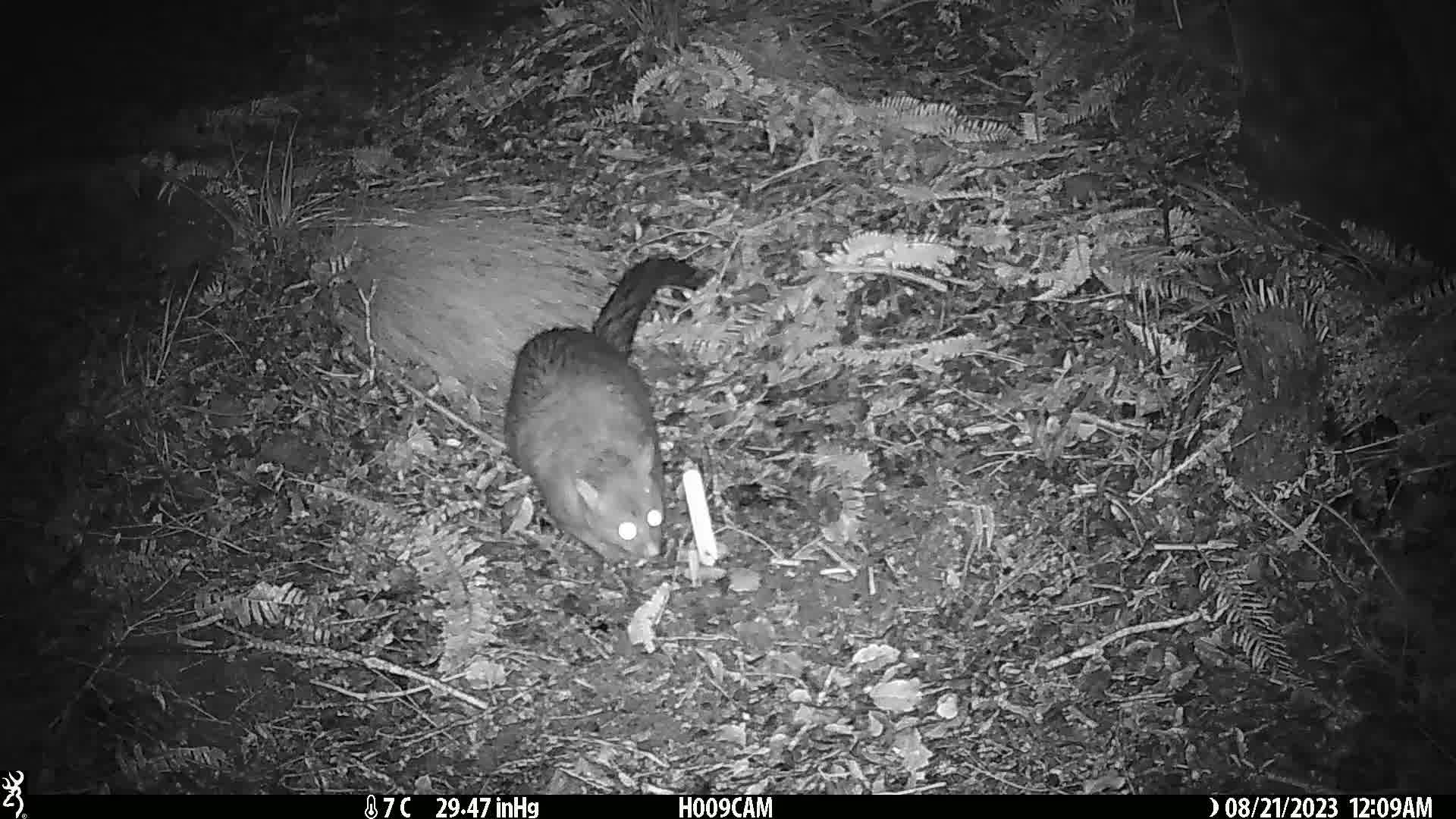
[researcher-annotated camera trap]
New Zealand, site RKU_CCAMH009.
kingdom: Animalia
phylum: Chordata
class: Mammalia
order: Diprotodontia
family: Phalangeridae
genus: Trichosurus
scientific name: Trichosurus vulpecula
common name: common brushtail possum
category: possum